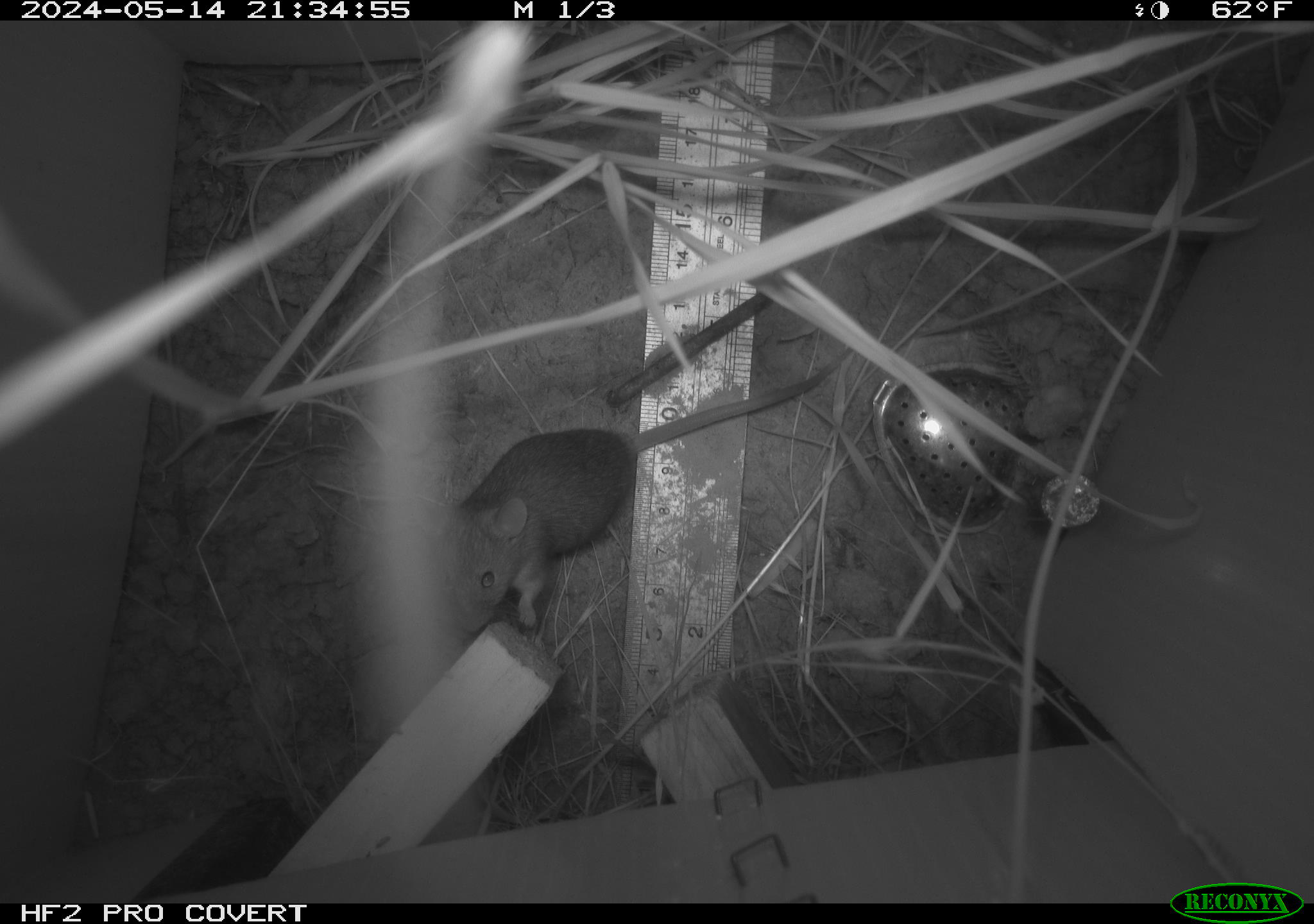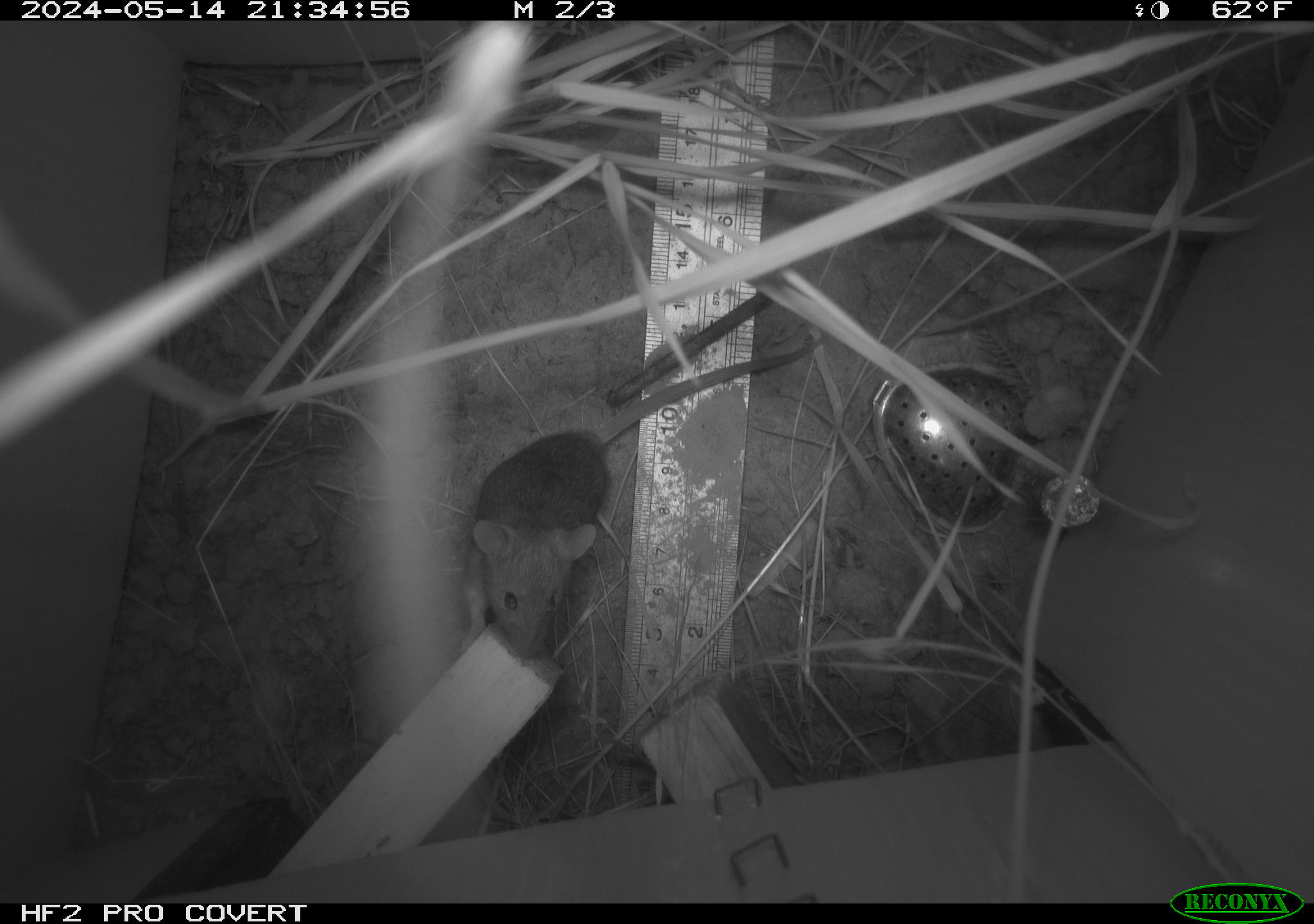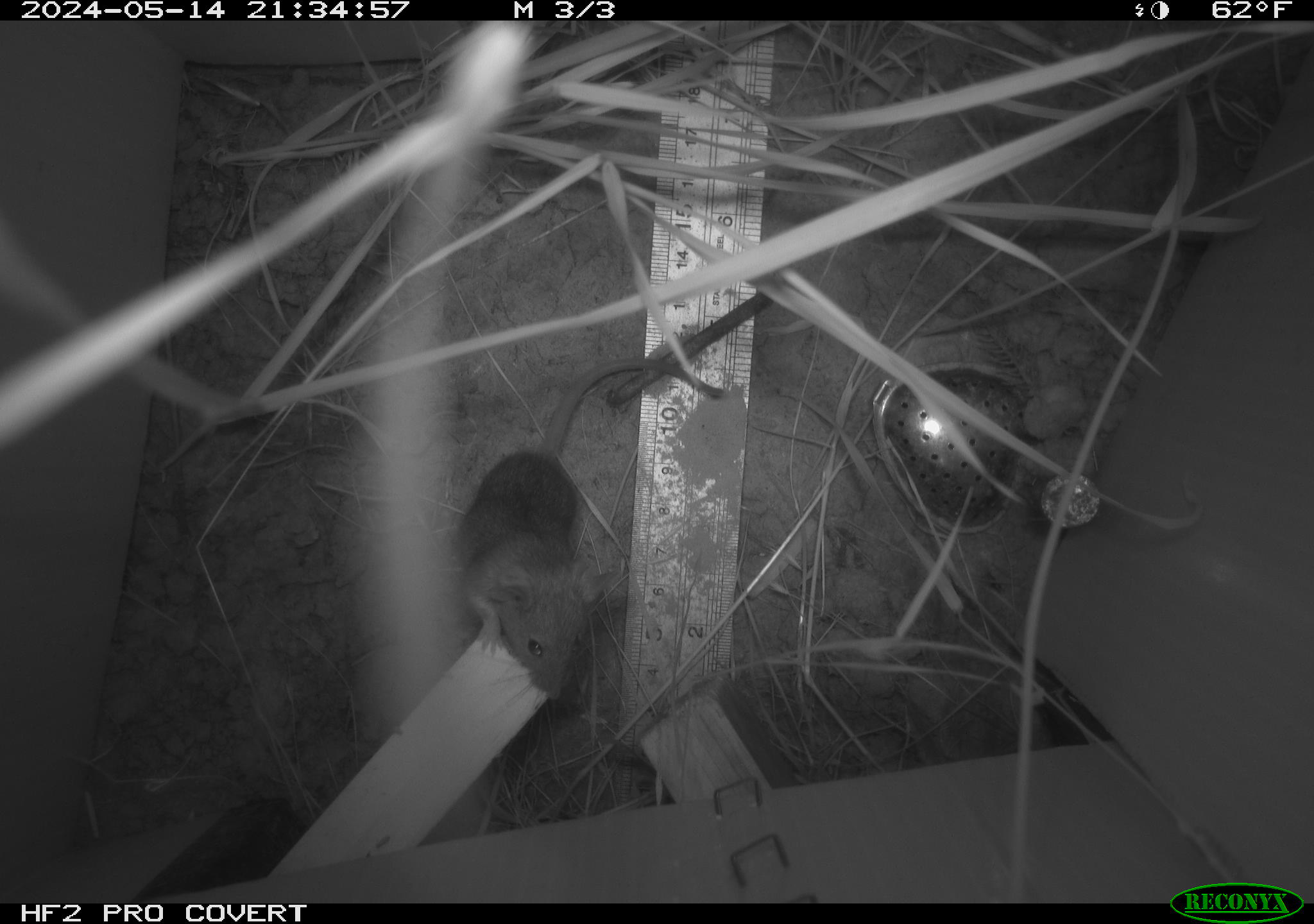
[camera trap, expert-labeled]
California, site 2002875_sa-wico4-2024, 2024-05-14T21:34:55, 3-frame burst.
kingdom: Animalia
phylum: Chordata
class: Mammalia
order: Rodentia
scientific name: Rodentia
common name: rodent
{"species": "rodent (Rodentia)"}